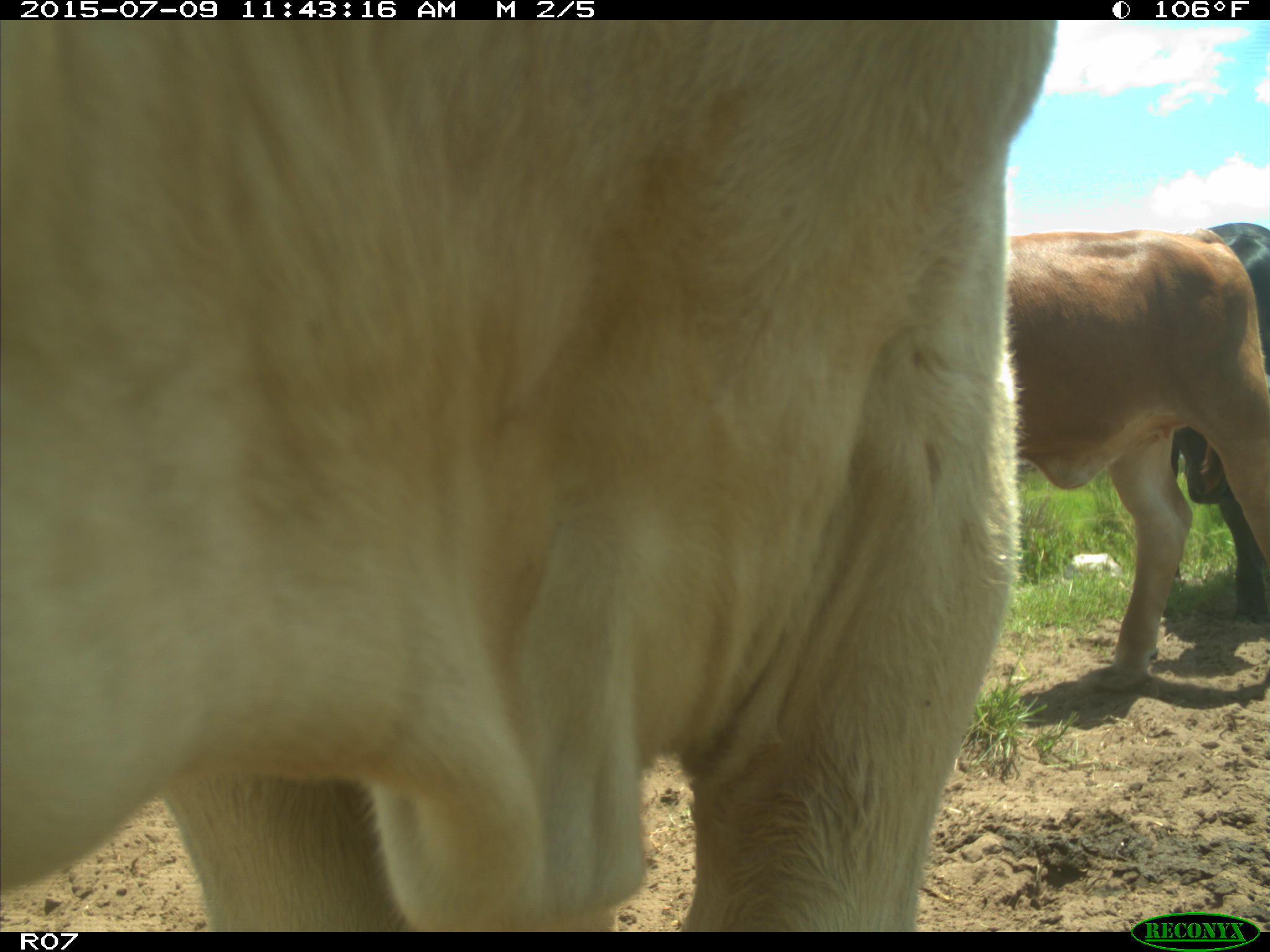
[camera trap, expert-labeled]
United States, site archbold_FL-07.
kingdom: Animalia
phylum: Chordata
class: Mammalia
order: Artiodactyla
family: Bovidae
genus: Bos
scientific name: Bos taurus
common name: domestic cow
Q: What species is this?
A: Bos taurus (domestic cow).